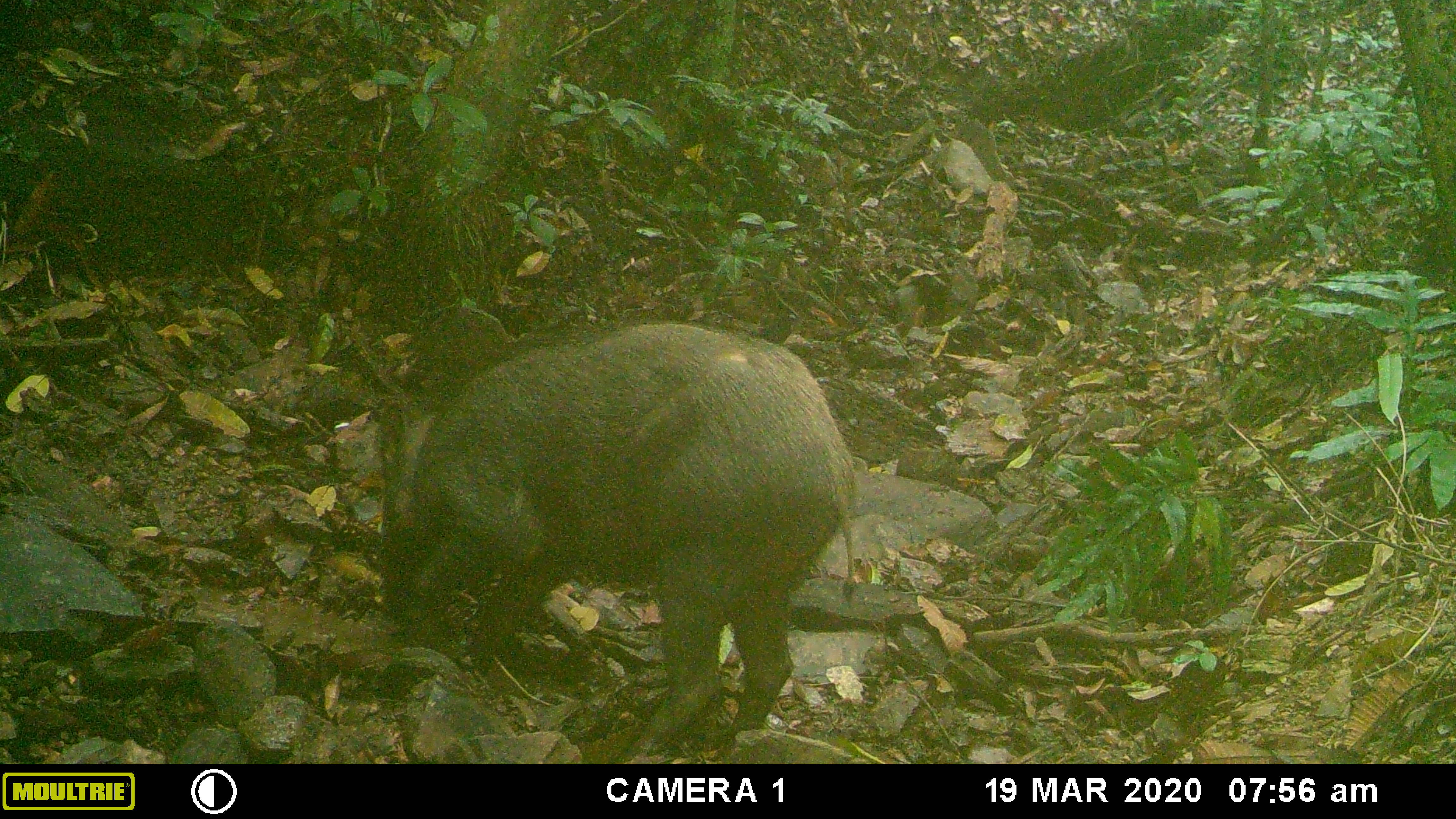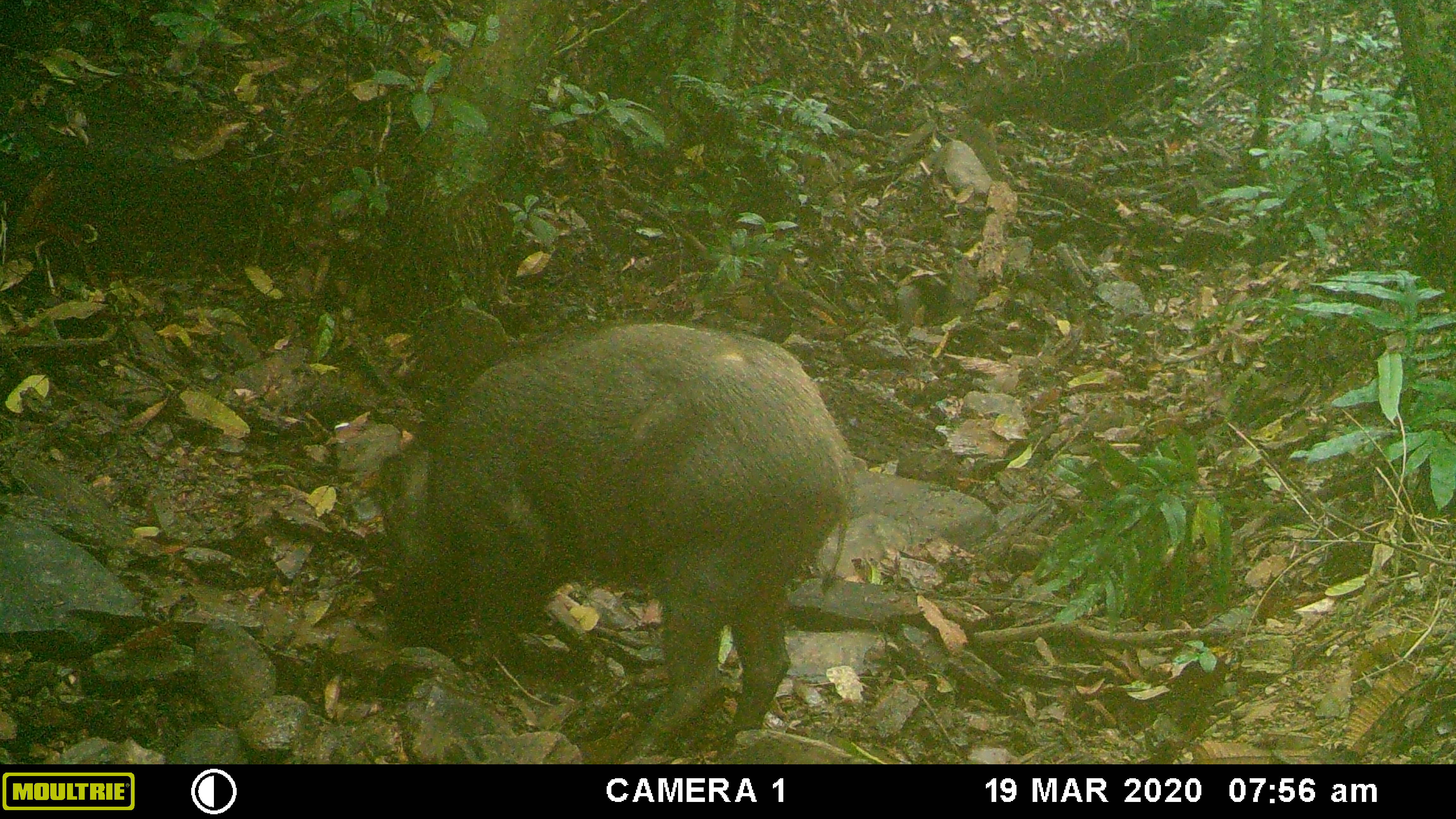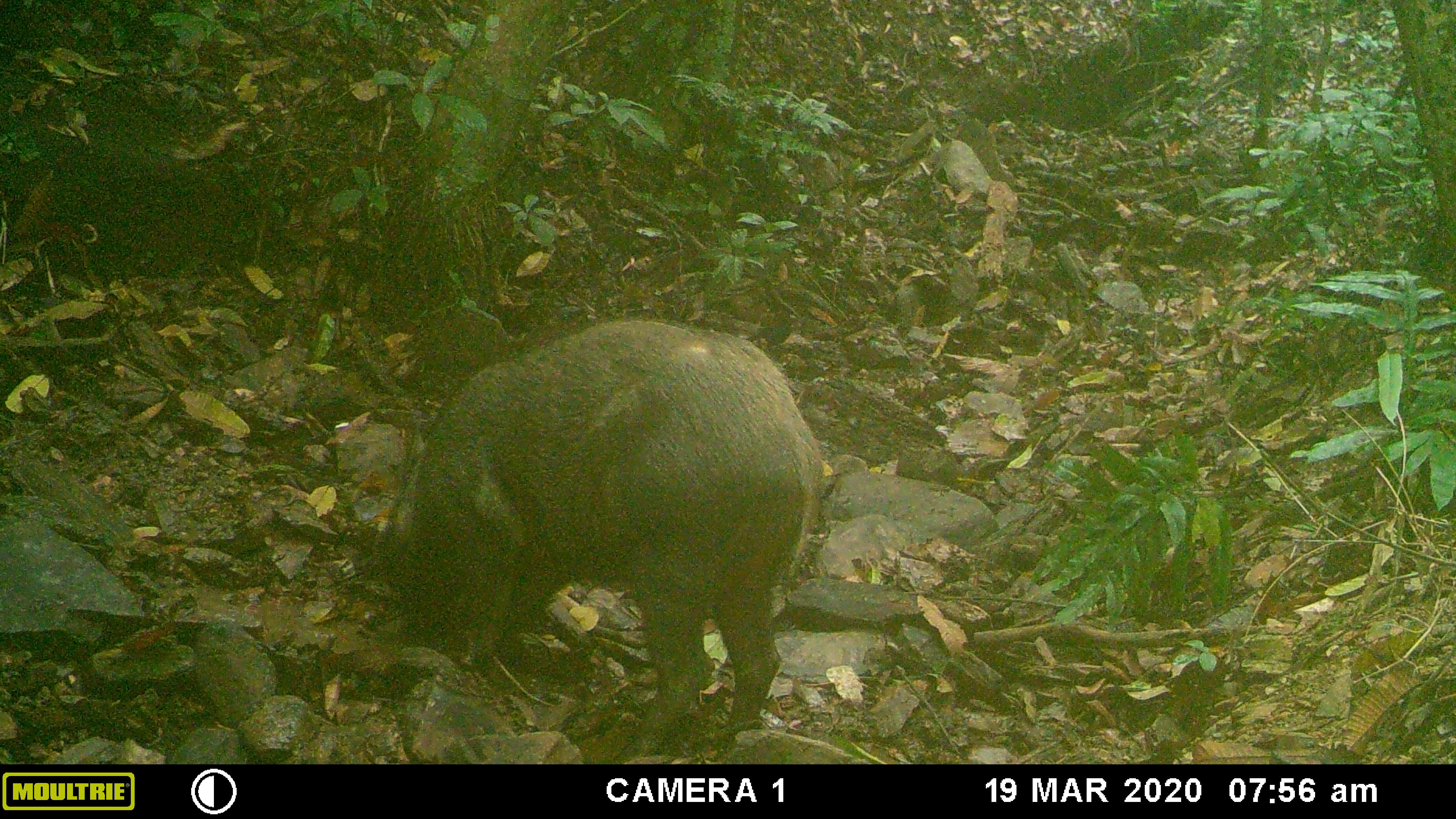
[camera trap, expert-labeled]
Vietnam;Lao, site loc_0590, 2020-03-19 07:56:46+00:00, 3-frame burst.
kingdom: Animalia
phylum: Chordata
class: Mammalia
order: Artiodactyla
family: Suidae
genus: Sus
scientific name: Sus scrofa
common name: eurasian wild pig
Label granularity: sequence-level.